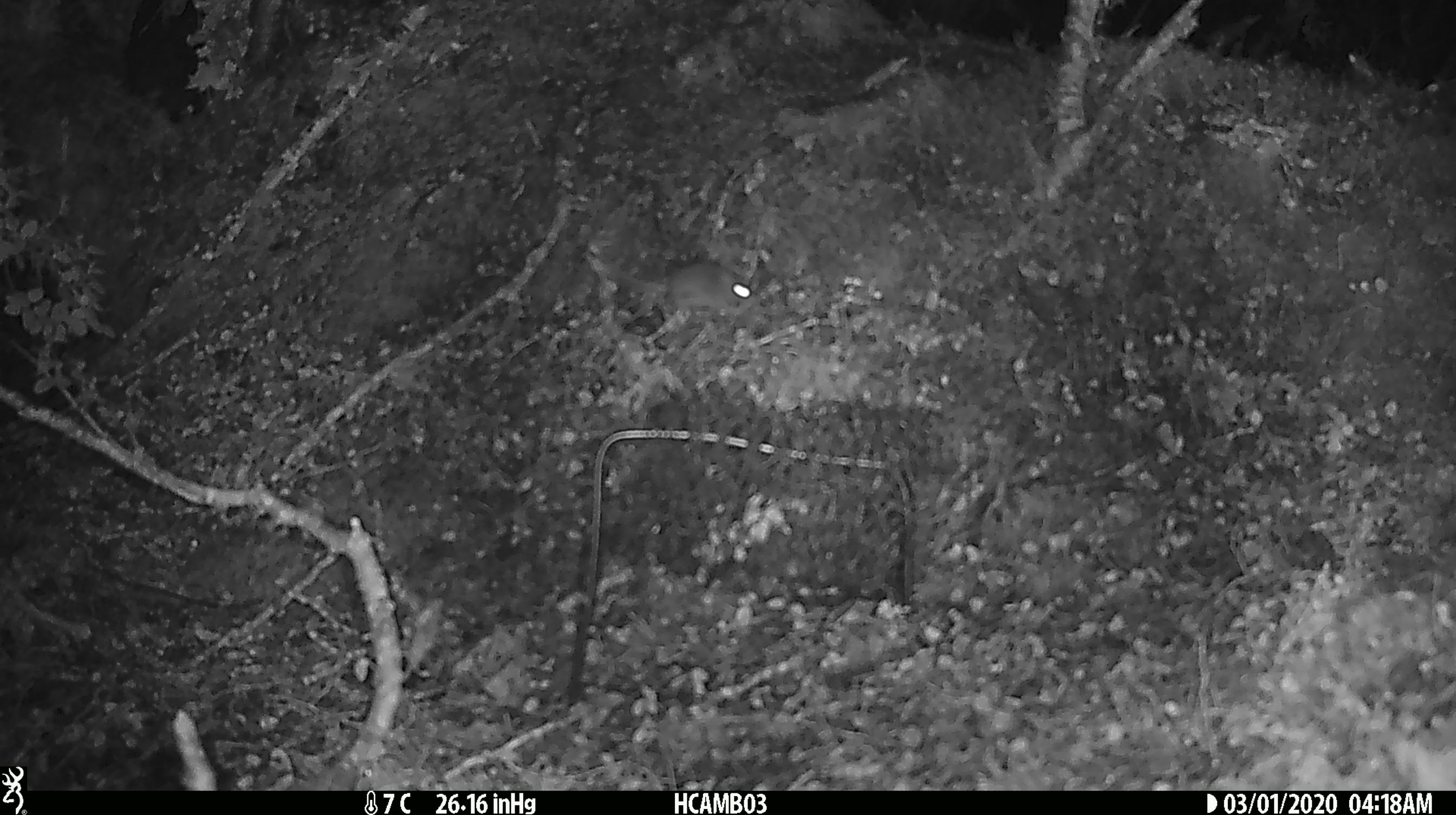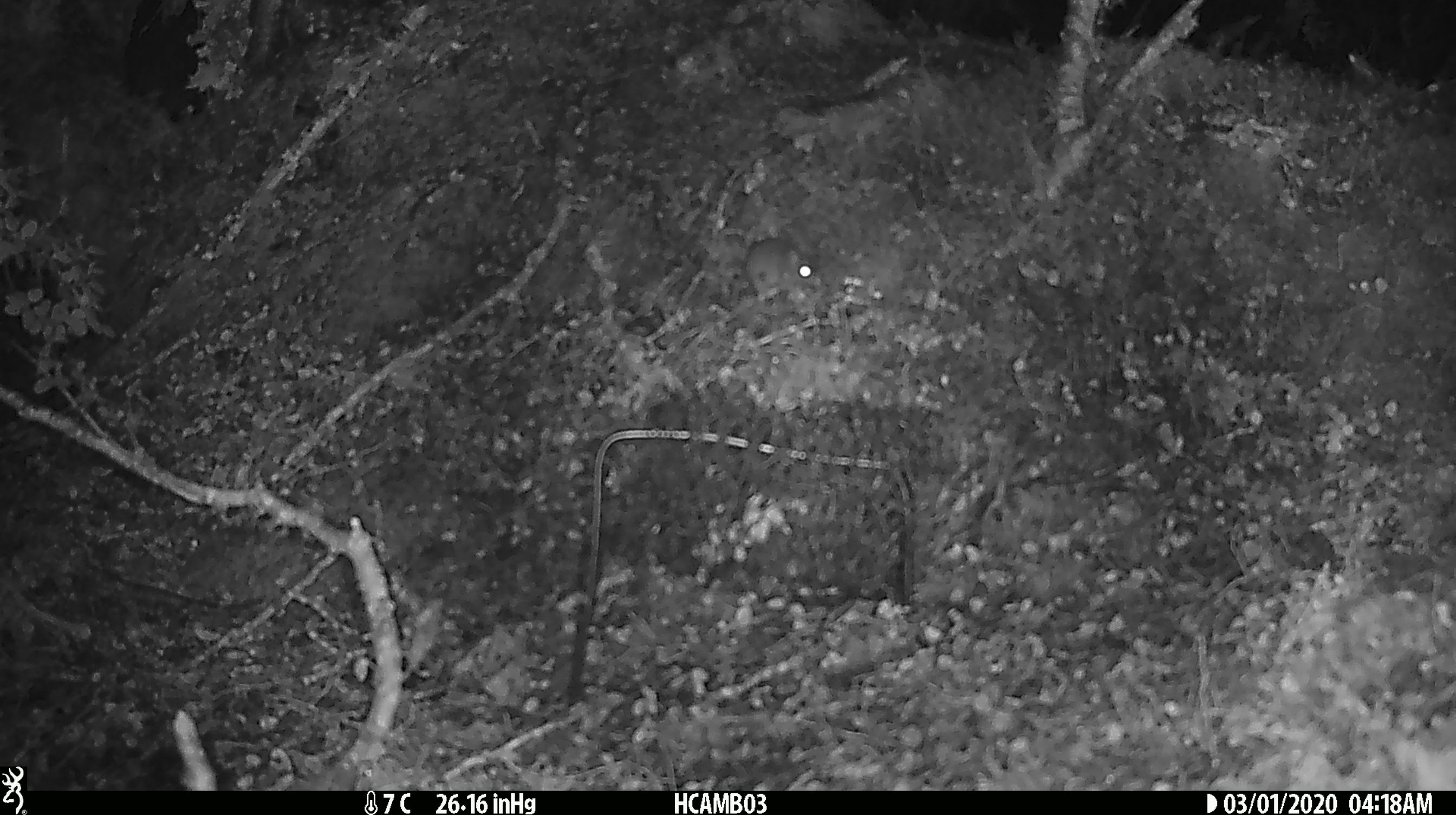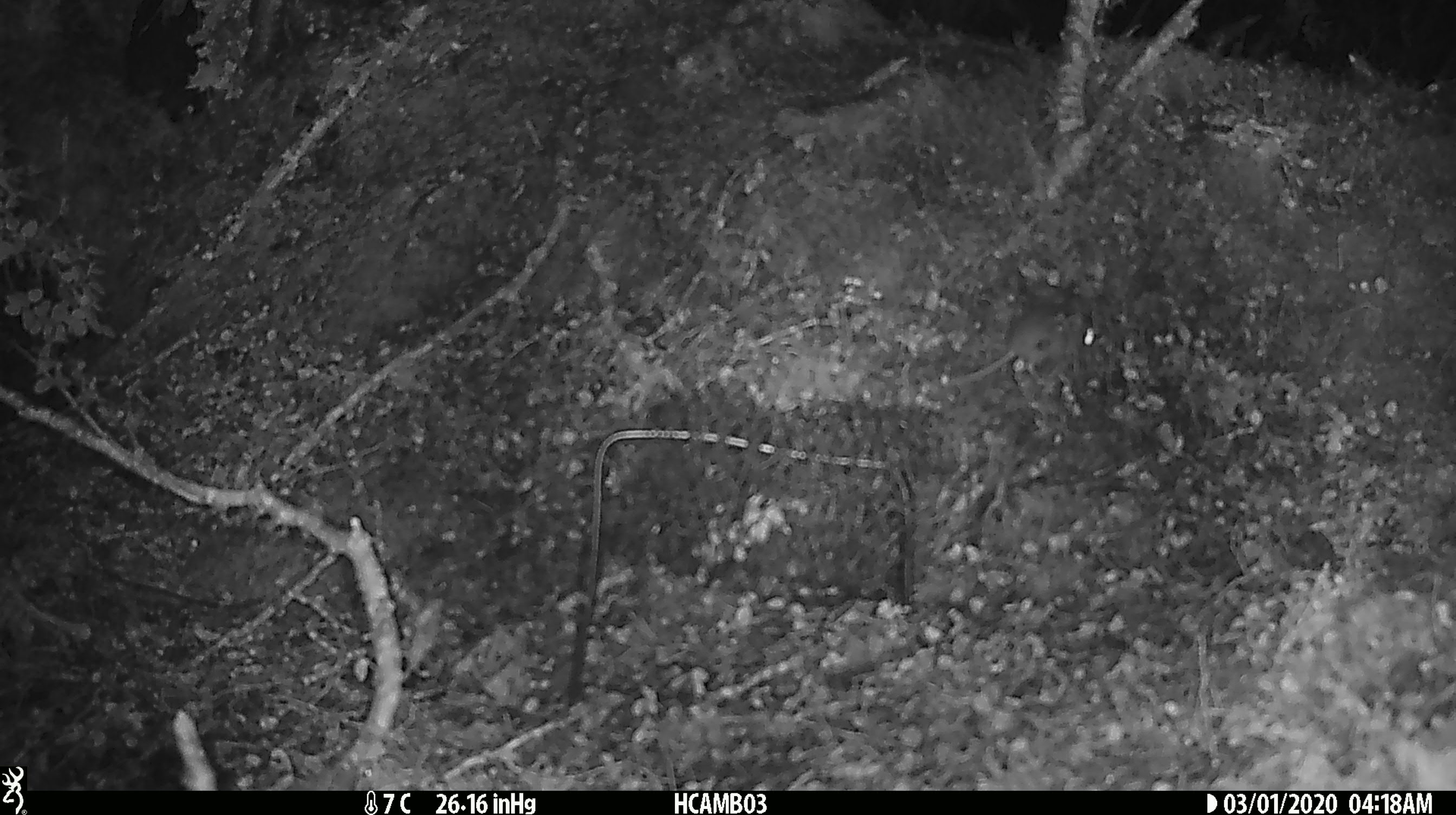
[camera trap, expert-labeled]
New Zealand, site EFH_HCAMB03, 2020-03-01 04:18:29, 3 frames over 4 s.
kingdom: Animalia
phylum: Chordata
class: Mammalia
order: Rodentia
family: Muridae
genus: Mus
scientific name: Mus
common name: mouse